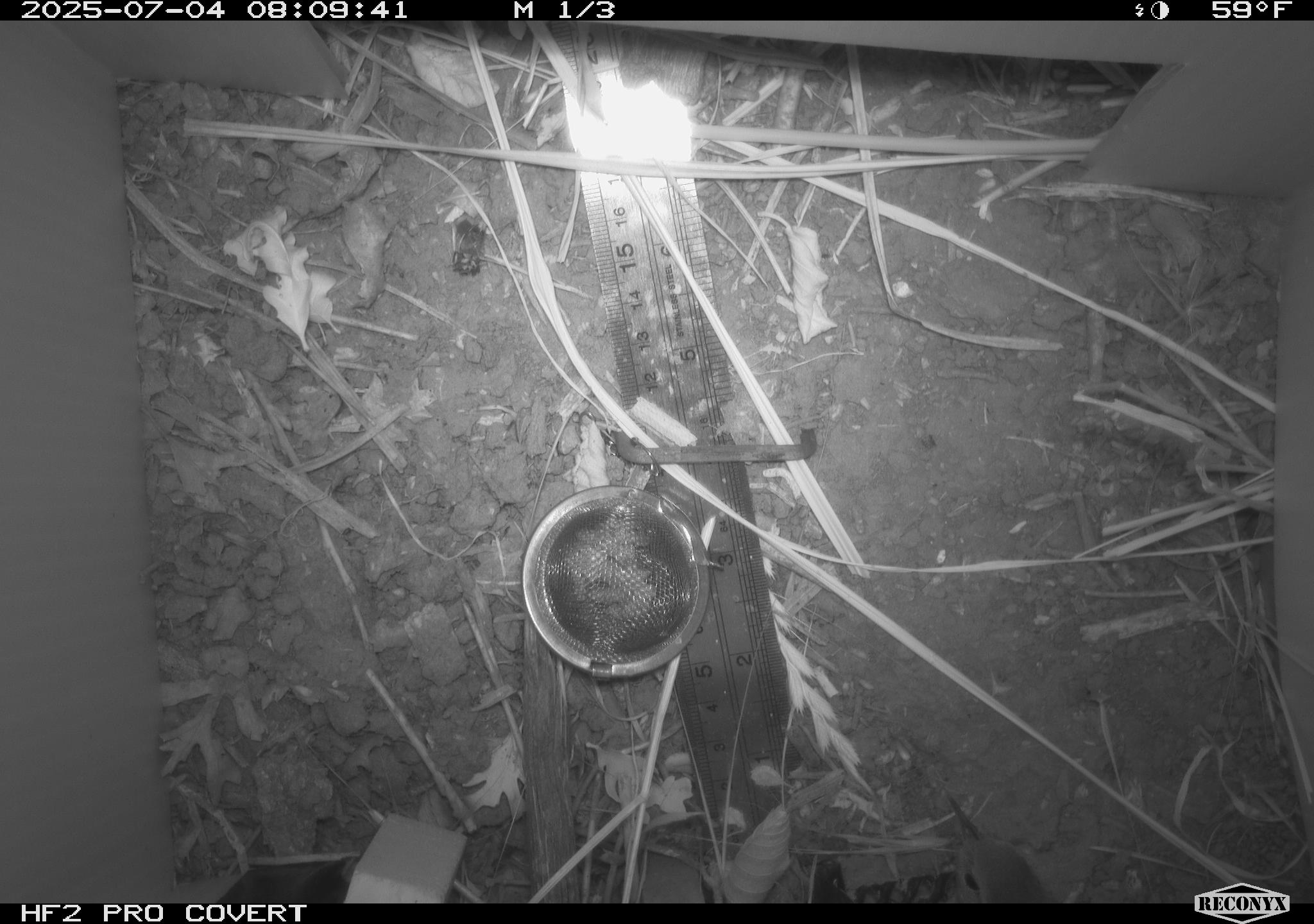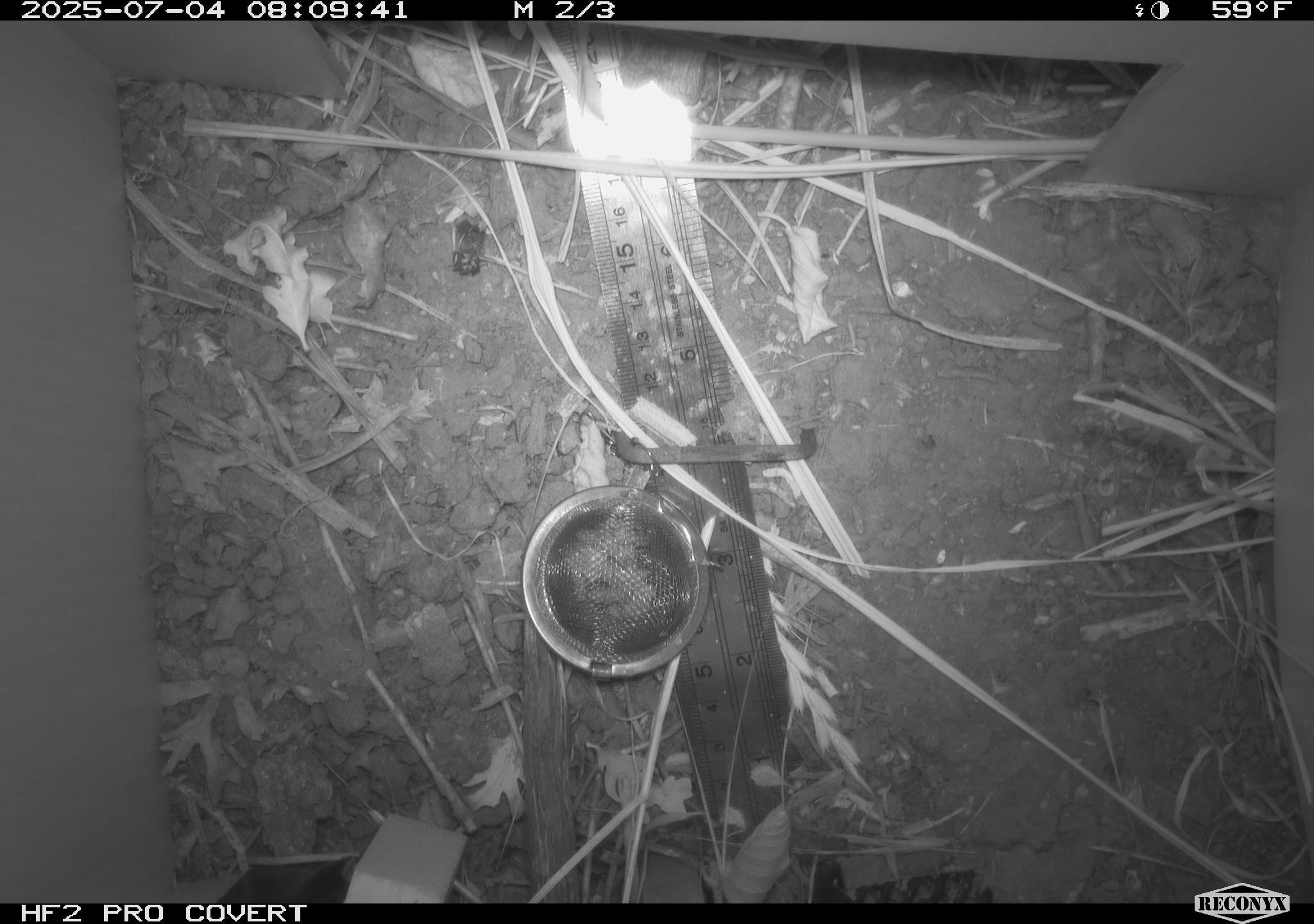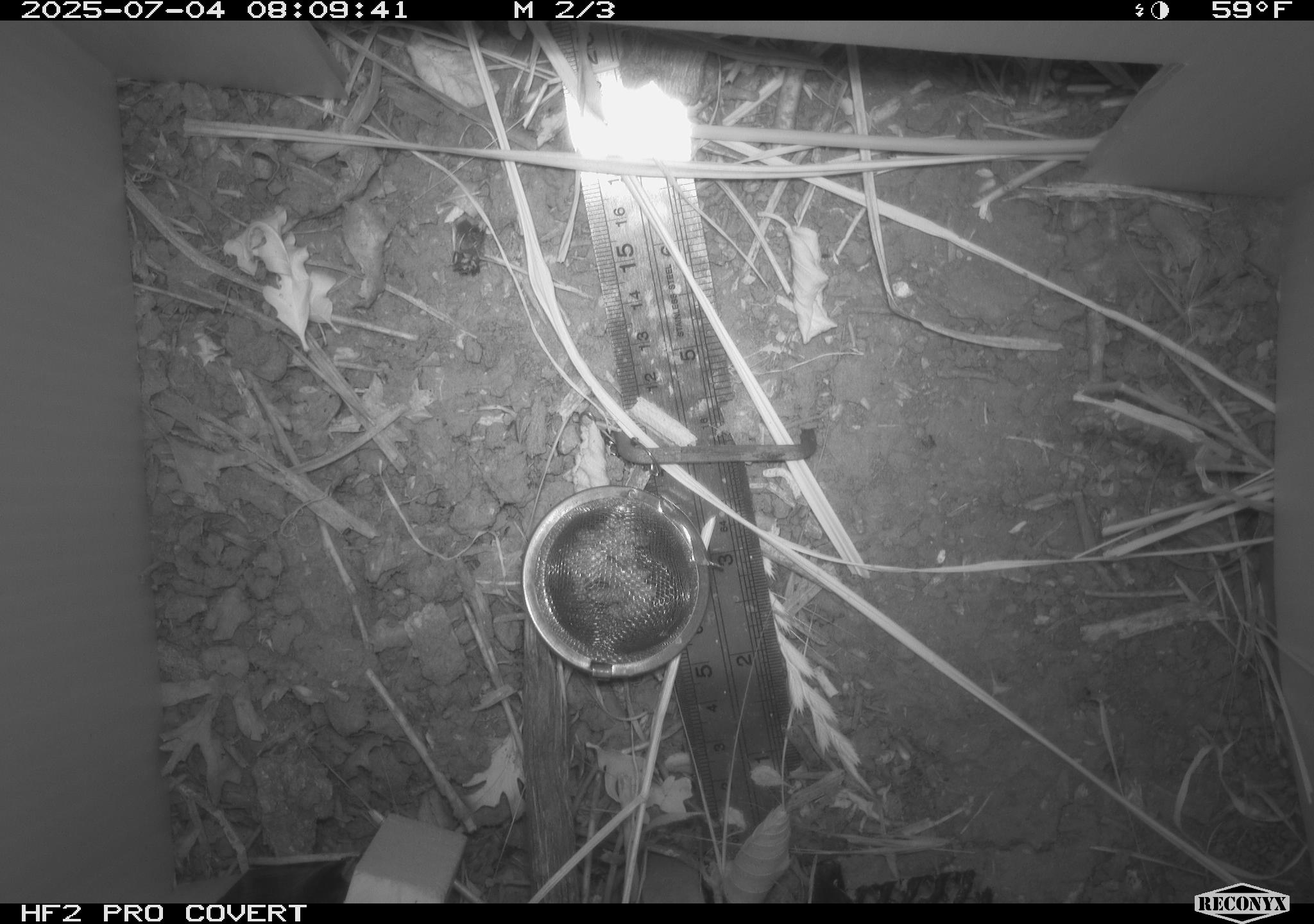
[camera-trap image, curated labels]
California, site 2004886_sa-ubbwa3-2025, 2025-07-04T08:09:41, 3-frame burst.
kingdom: Animalia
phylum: Chordata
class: Aves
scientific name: Aves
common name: bird